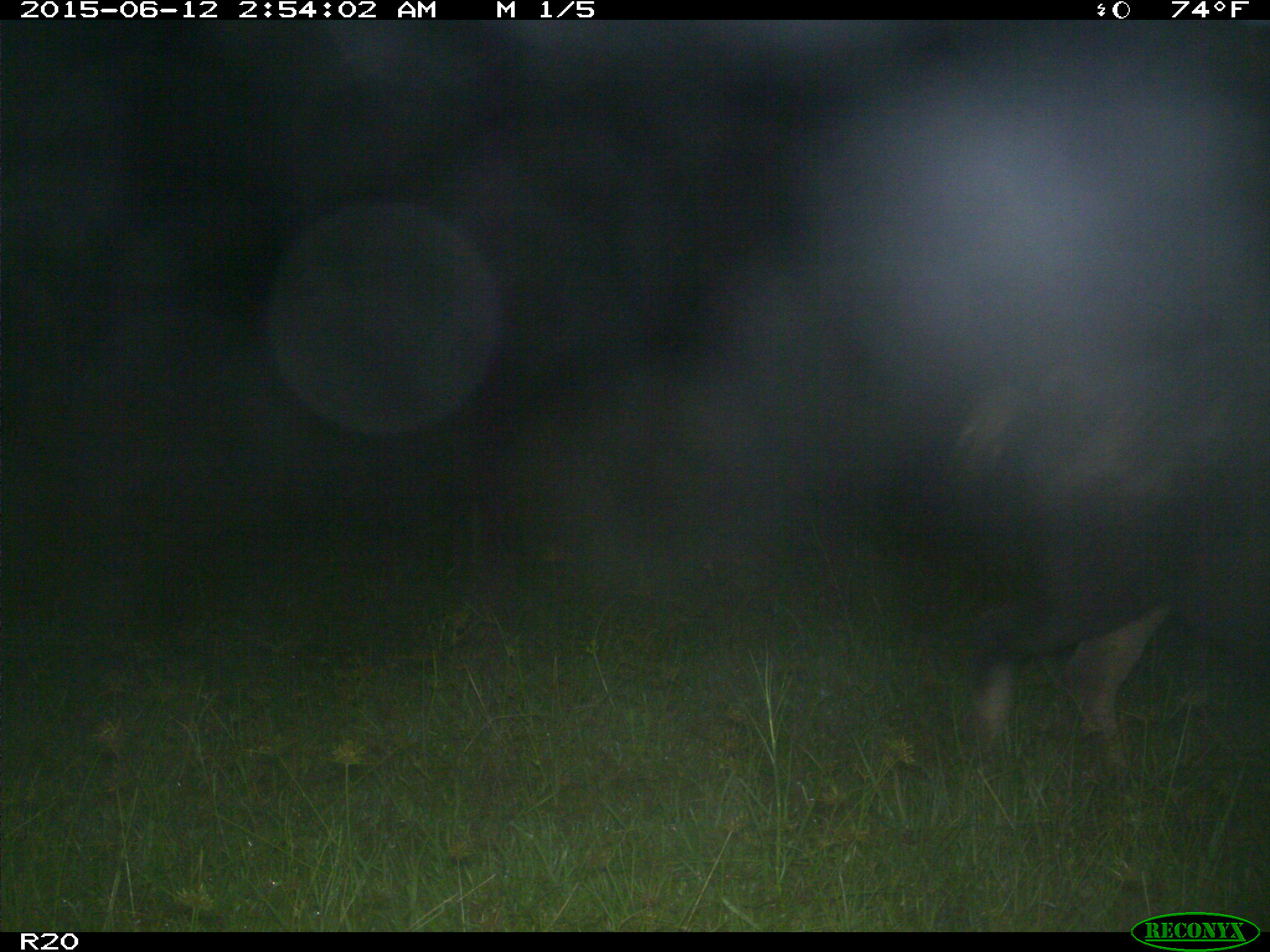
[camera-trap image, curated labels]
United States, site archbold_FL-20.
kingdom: Animalia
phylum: Chordata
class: Mammalia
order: Artiodactyla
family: Suidae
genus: Sus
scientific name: Sus scrofa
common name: wild boar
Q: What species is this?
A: Sus scrofa (wild boar).